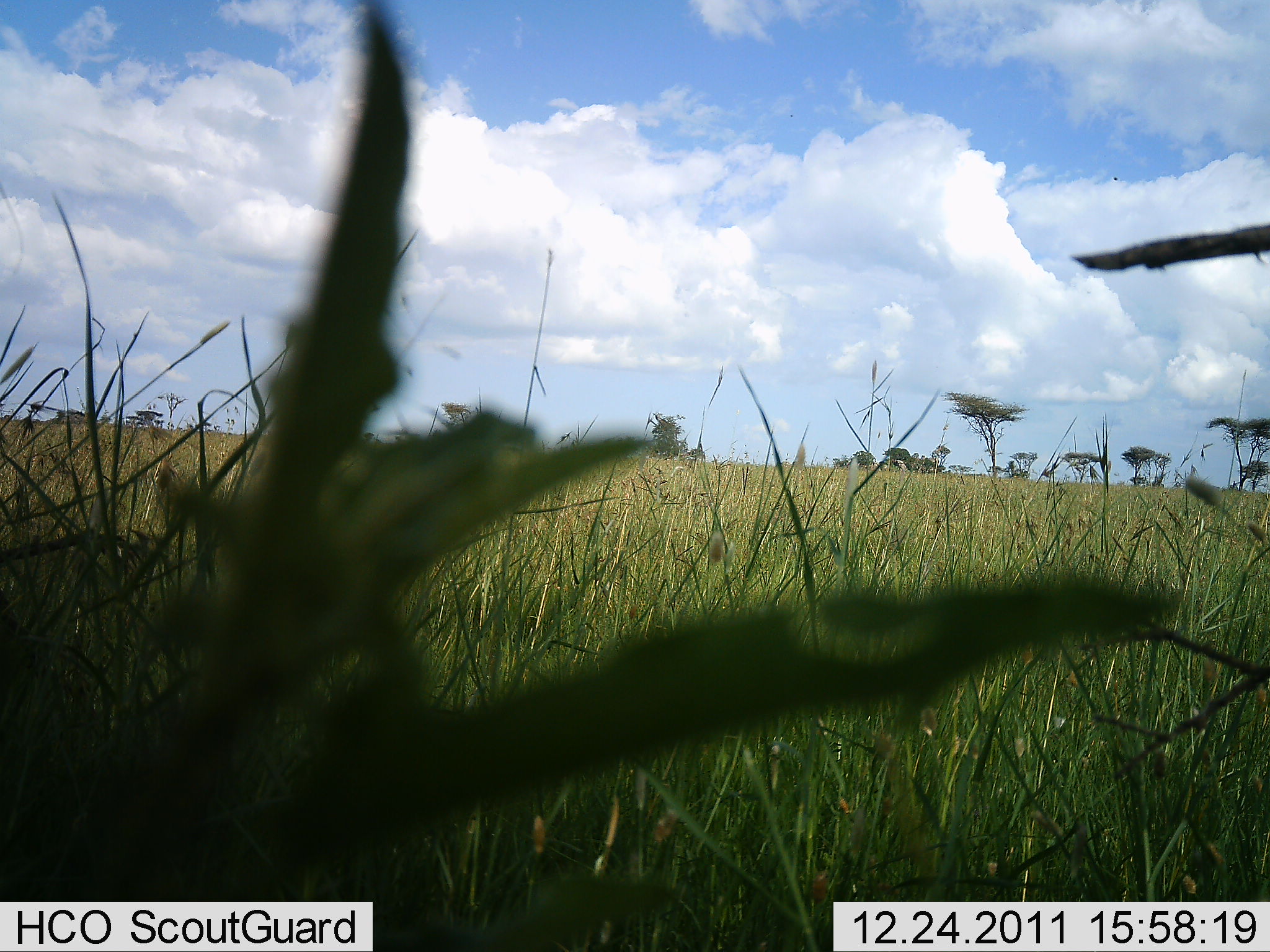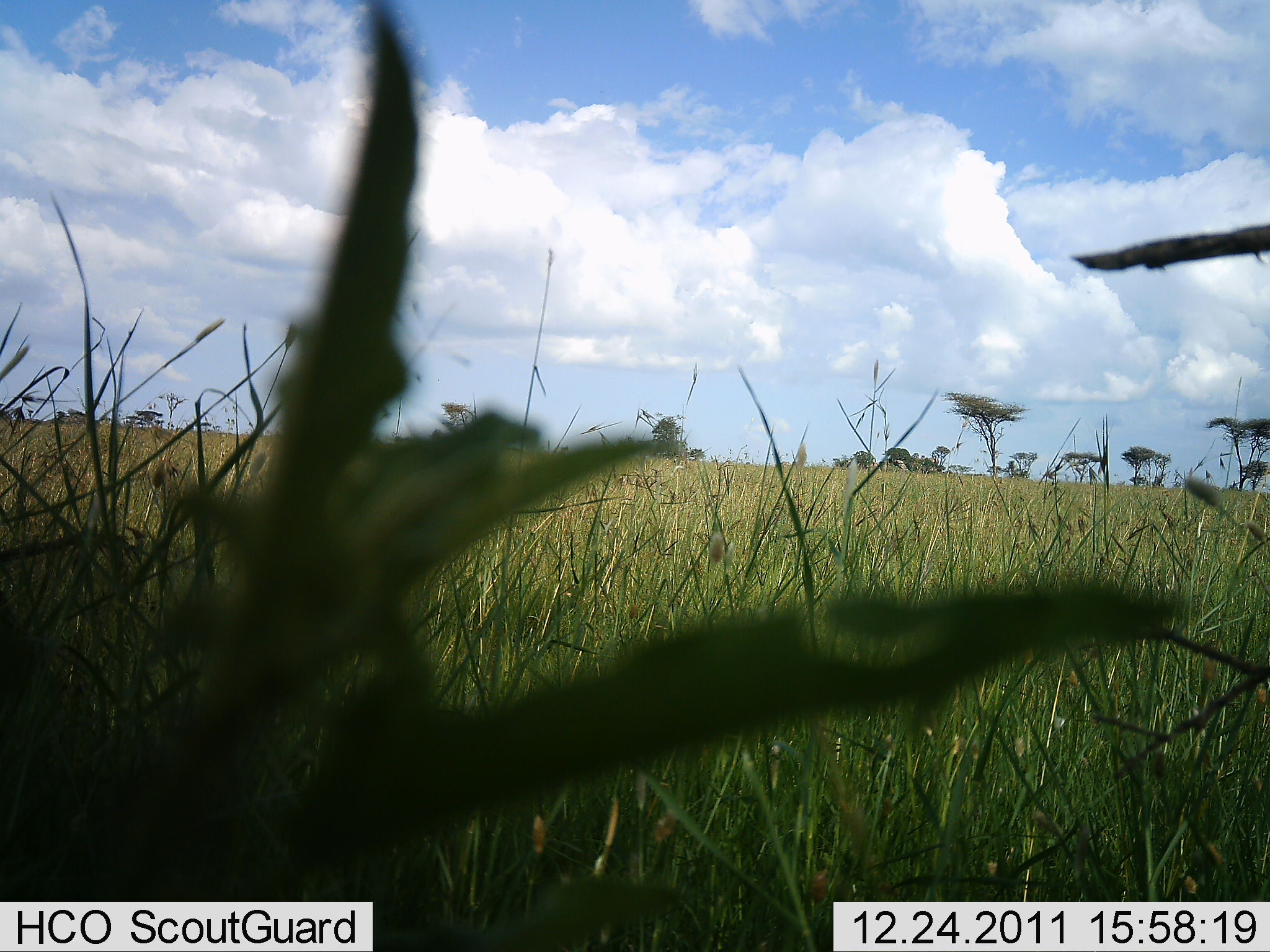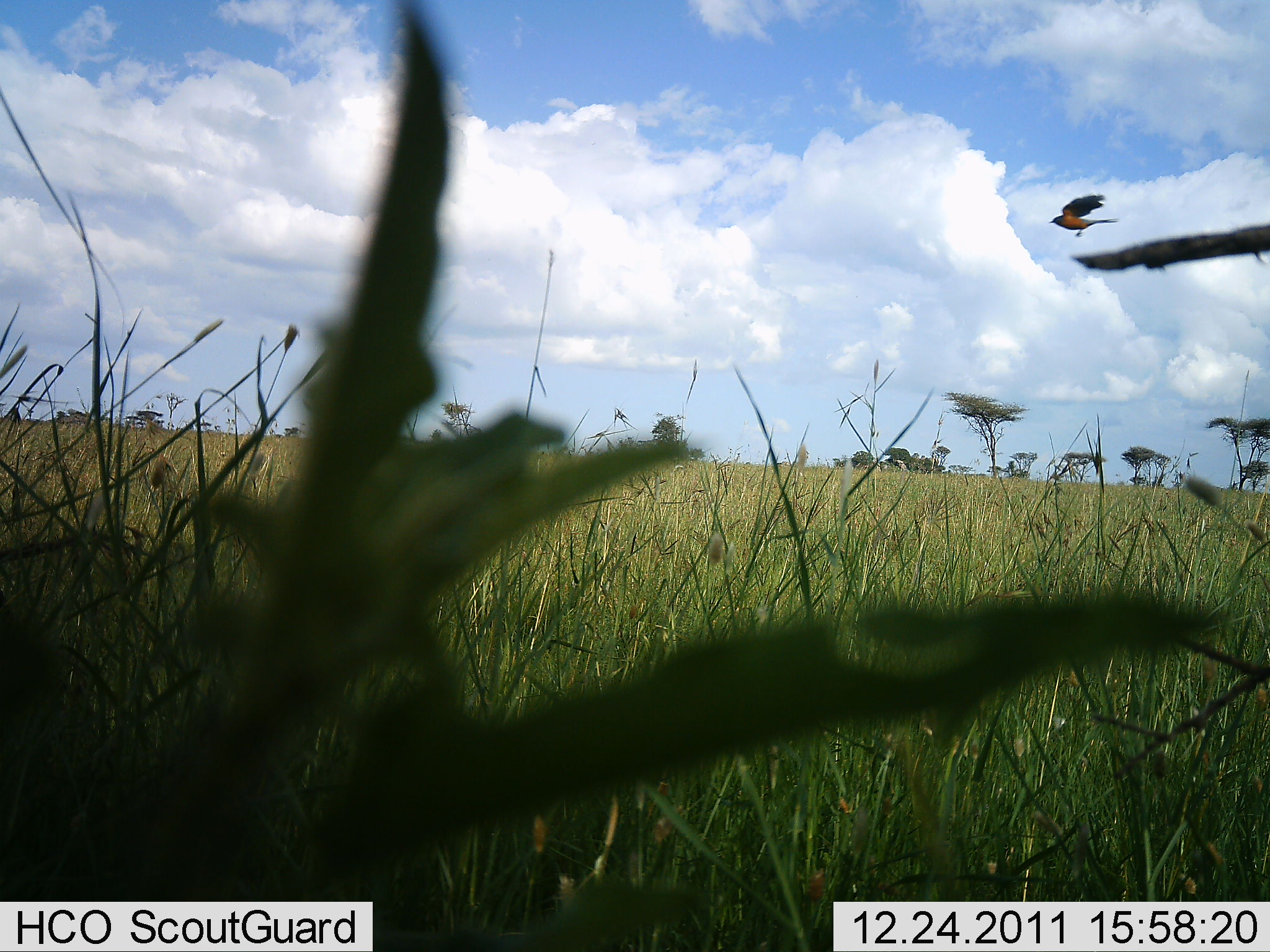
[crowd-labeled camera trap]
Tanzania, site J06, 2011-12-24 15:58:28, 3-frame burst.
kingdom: Animalia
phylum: Chordata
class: Aves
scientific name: Aves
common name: bird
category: otherbird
Otherbird (bird) (Aves), count 1. Behavior (volunteer vote fractions): standing 0%, resting 0%, moving 100%, interacting 0%. Young present (vote fraction): 0%. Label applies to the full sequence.